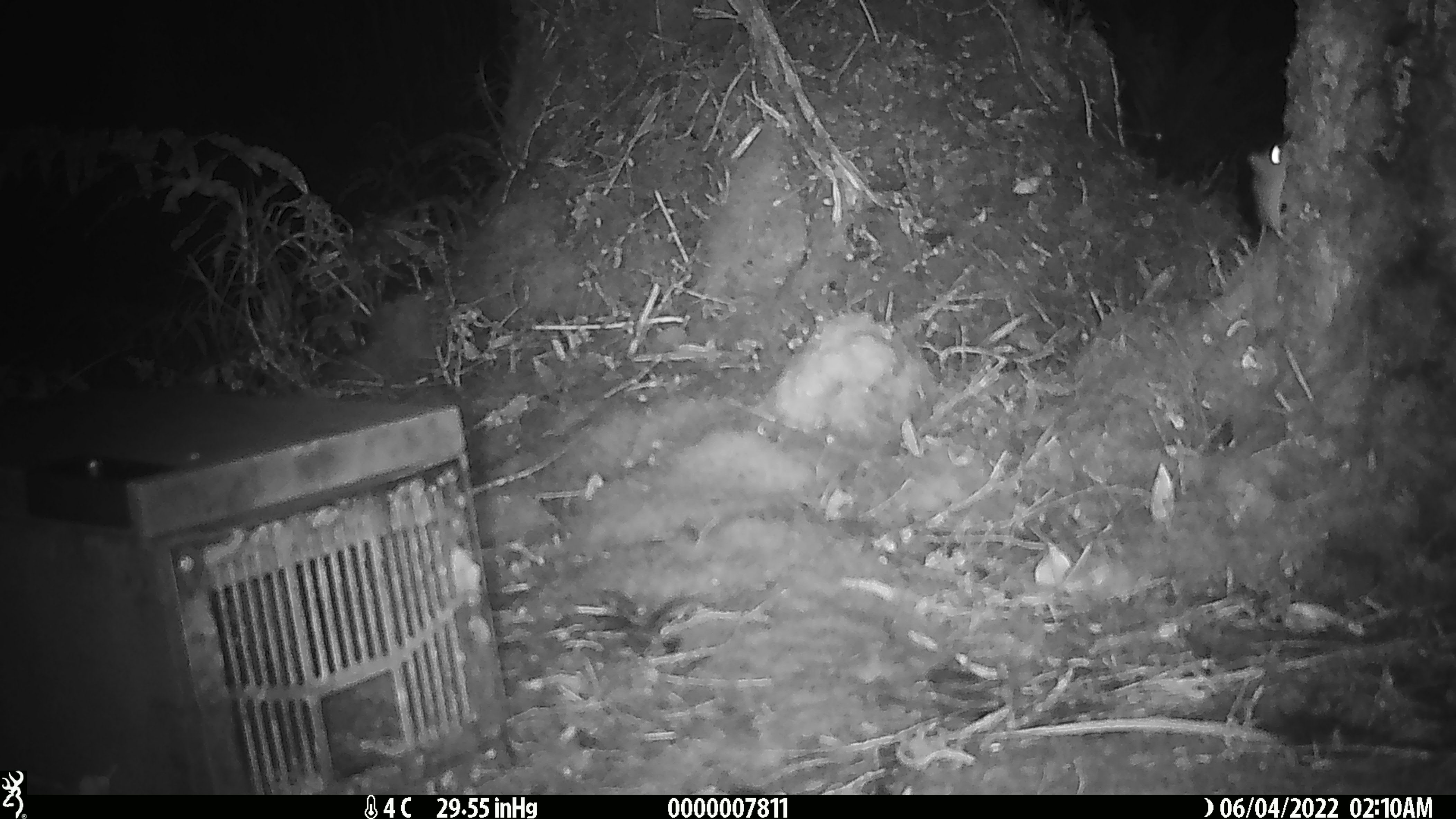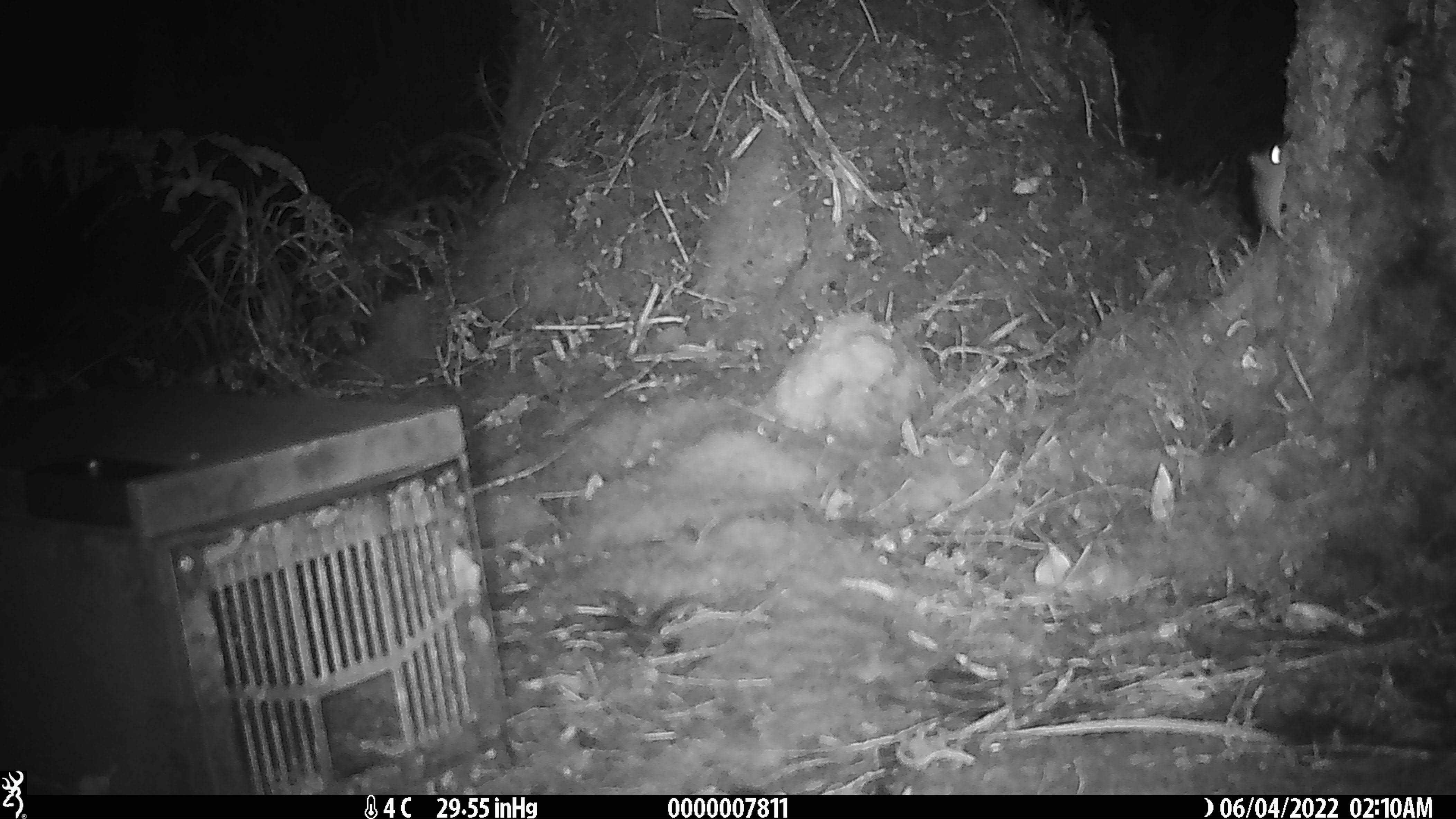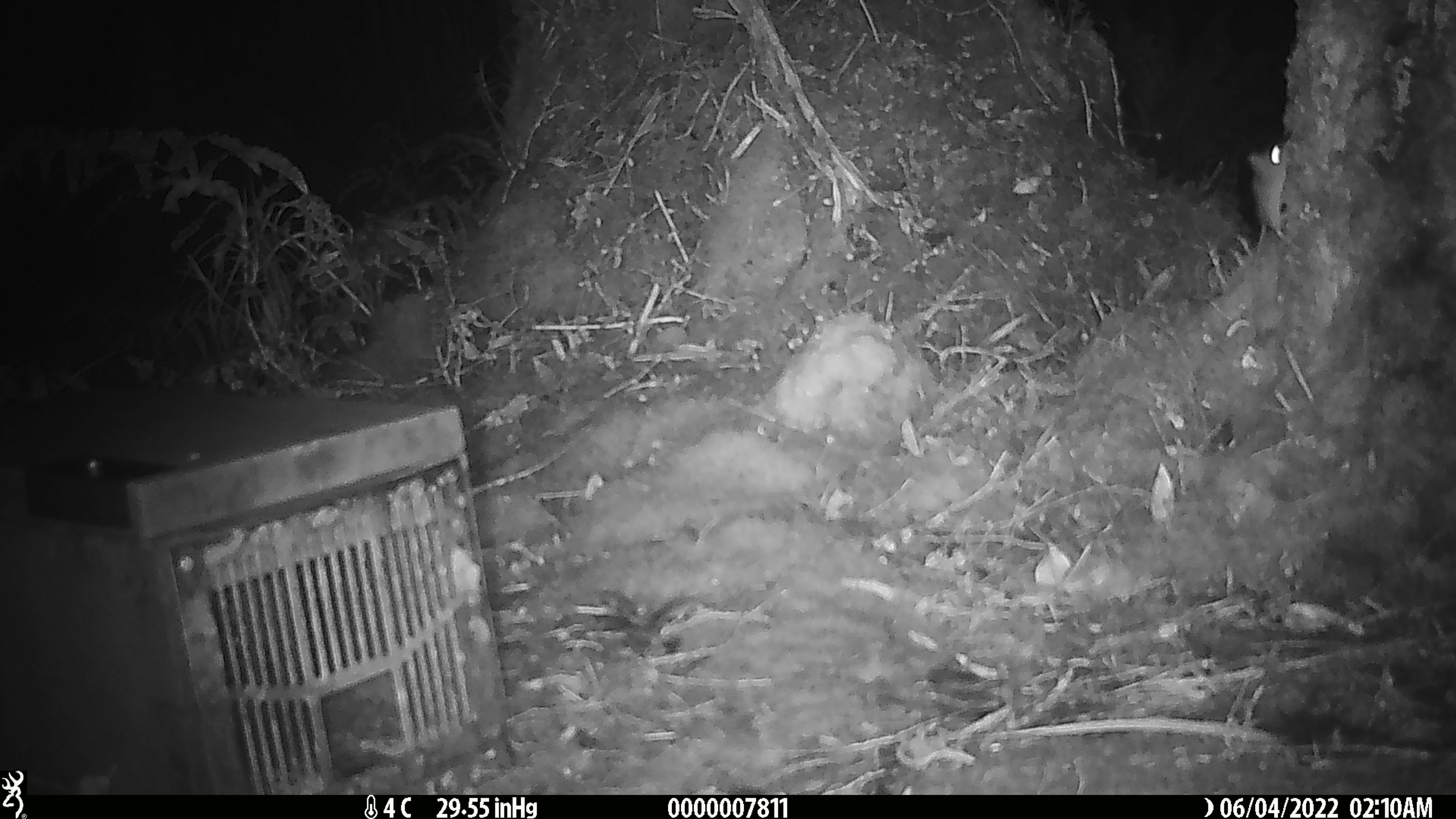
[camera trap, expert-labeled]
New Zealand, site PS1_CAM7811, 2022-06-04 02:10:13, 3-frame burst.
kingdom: Animalia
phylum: Chordata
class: Mammalia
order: Rodentia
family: Muridae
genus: Mus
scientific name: Mus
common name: mouse